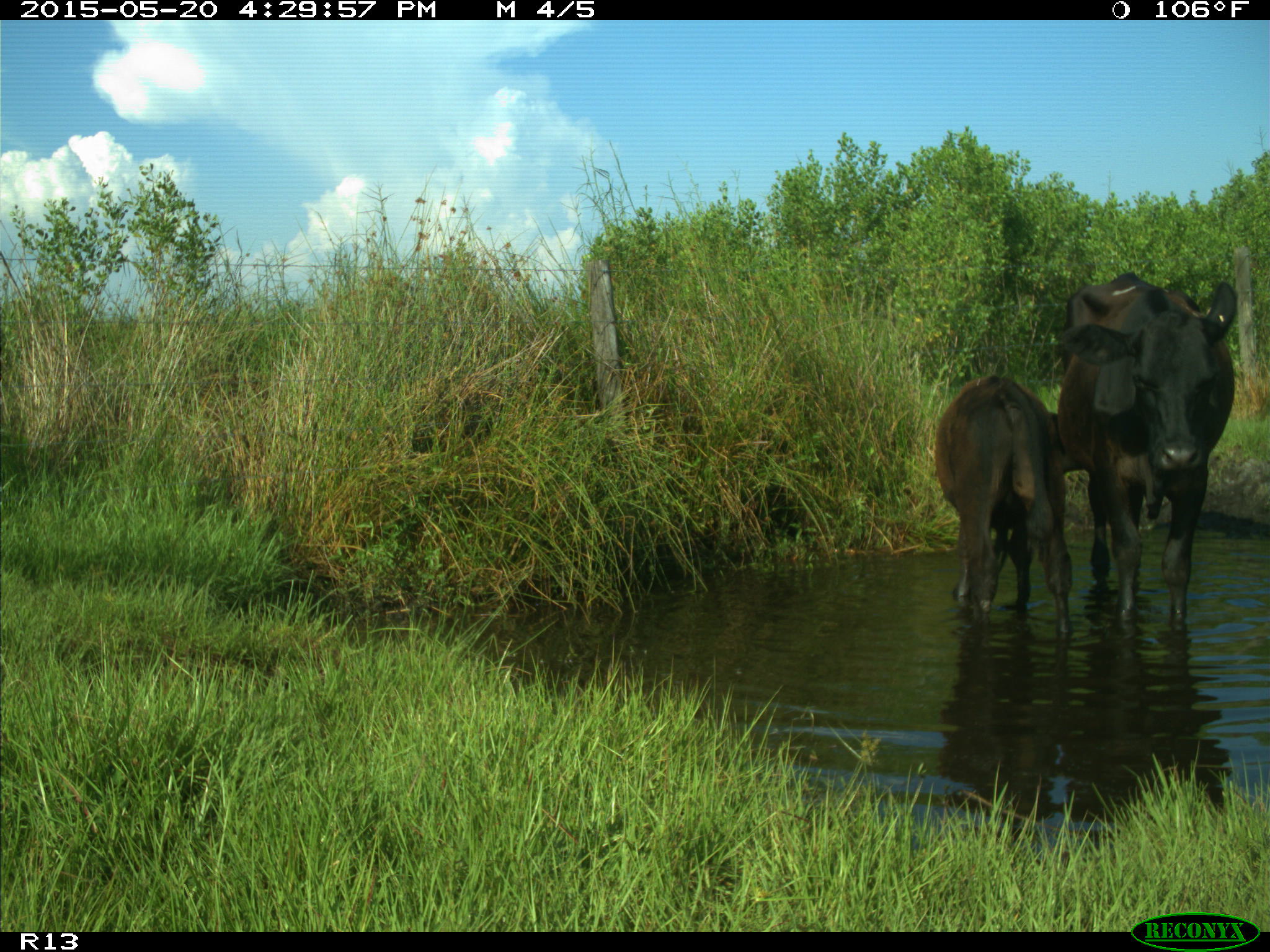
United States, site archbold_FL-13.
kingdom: Animalia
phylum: Chordata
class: Mammalia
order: Artiodactyla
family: Bovidae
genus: Bos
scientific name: Bos taurus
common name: domestic cow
Bos taurus (domestic cow).